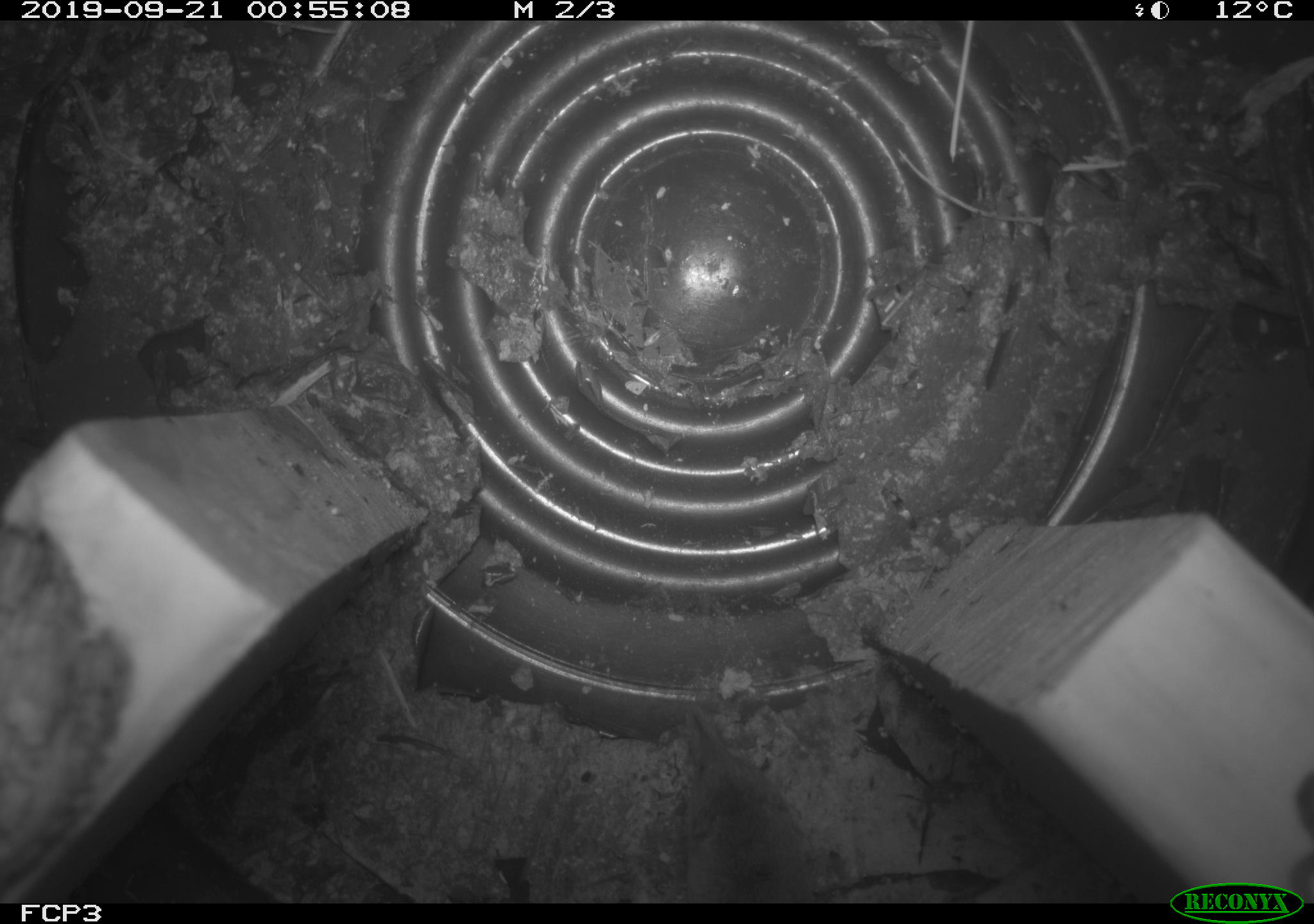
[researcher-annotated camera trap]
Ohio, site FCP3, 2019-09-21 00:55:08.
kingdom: Animalia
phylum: Chordata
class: Mammalia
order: Eulipotyphla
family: Soricidae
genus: Blarina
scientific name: Blarina brevicauda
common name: northern short-tailed shrew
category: n. short-tailed shrew